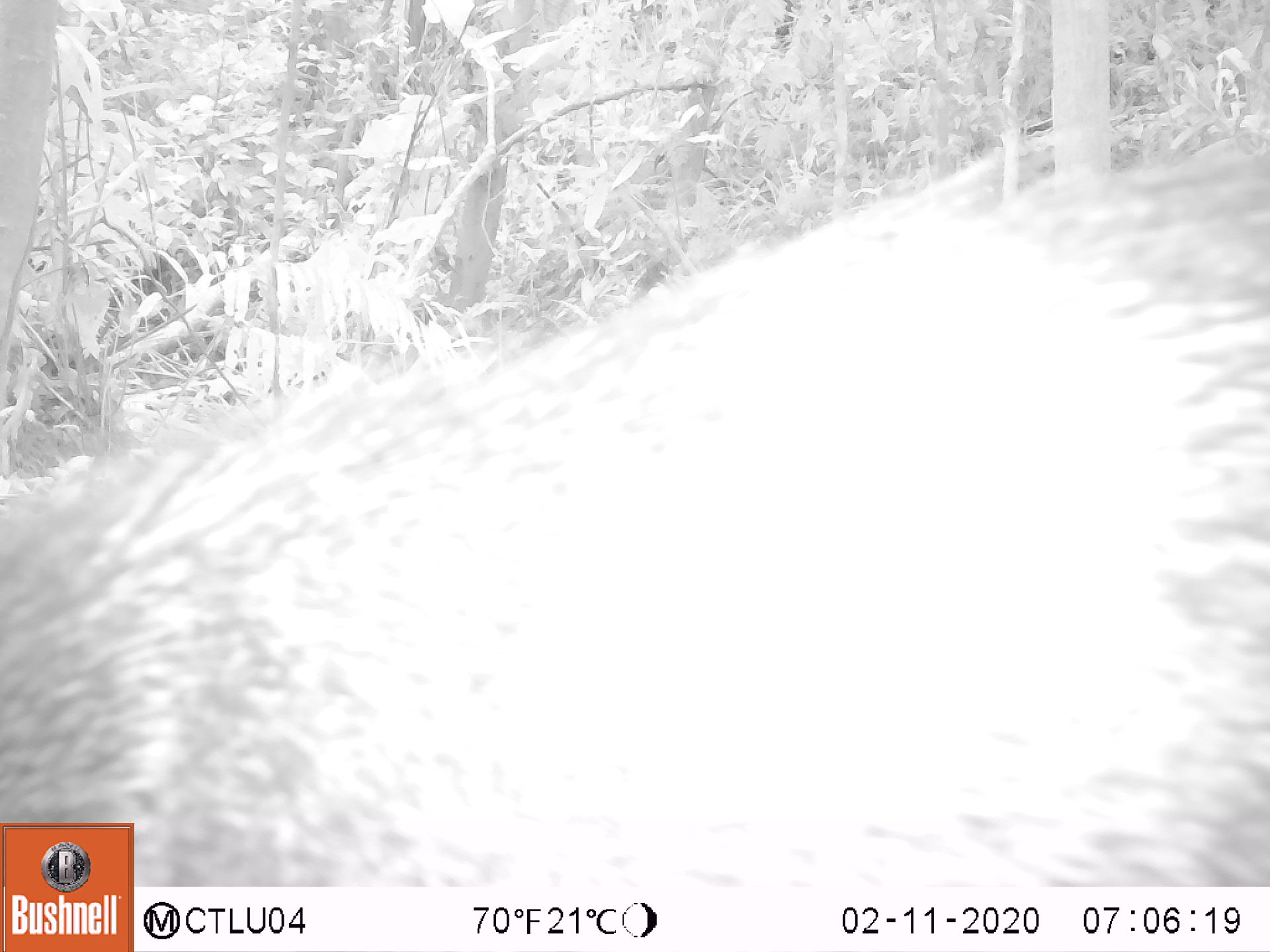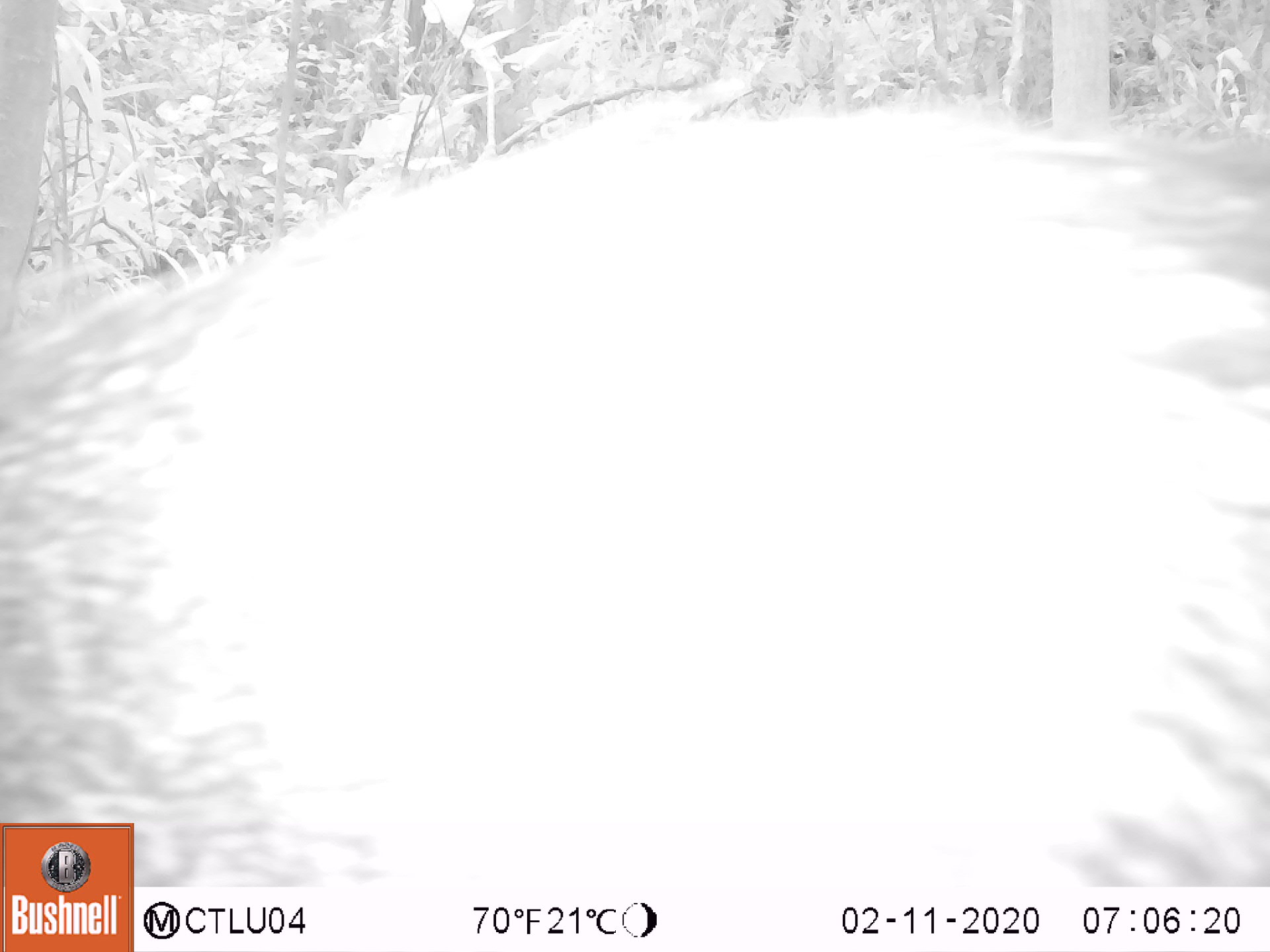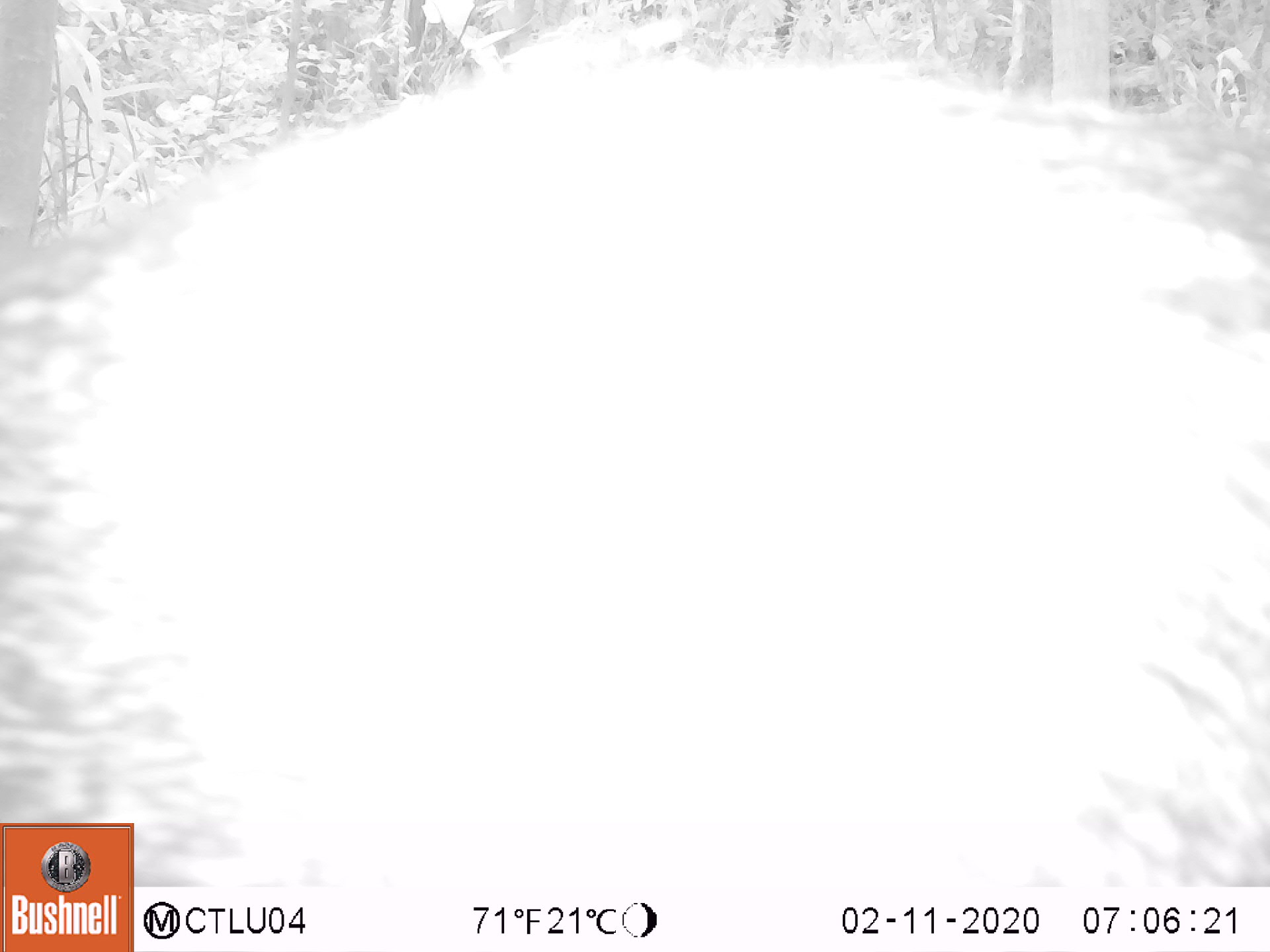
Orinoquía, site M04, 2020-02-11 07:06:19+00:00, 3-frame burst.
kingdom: Animalia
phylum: Chordata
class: Mammalia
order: Artiodactyla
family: Tayassuidae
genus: Pecari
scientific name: Pecari tajacu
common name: collared peccary